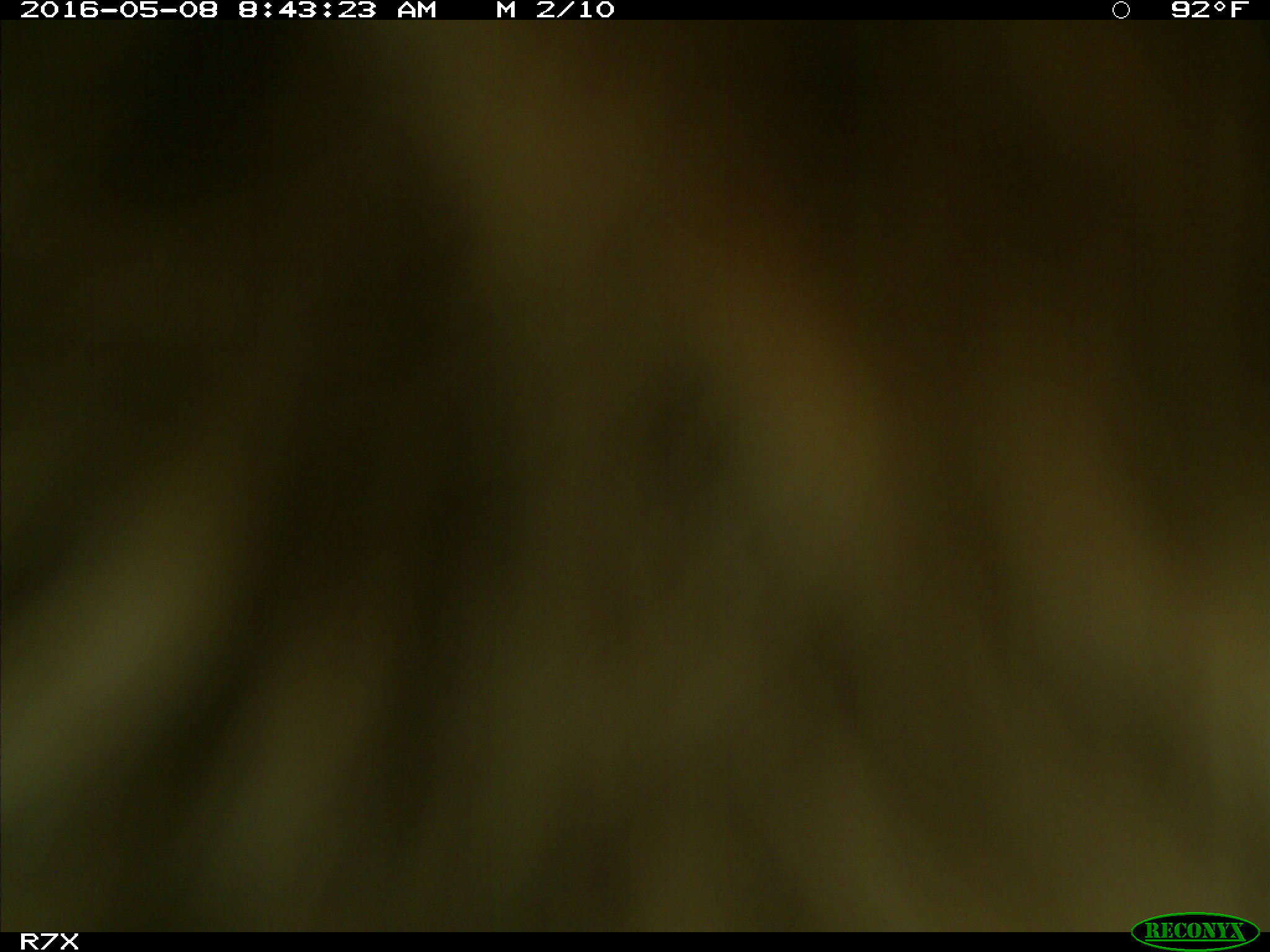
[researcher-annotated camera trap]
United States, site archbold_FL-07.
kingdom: Animalia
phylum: Chordata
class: Mammalia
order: Artiodactyla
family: Bovidae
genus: Bos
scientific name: Bos taurus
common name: domestic cow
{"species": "Bos taurus (domestic cow)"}